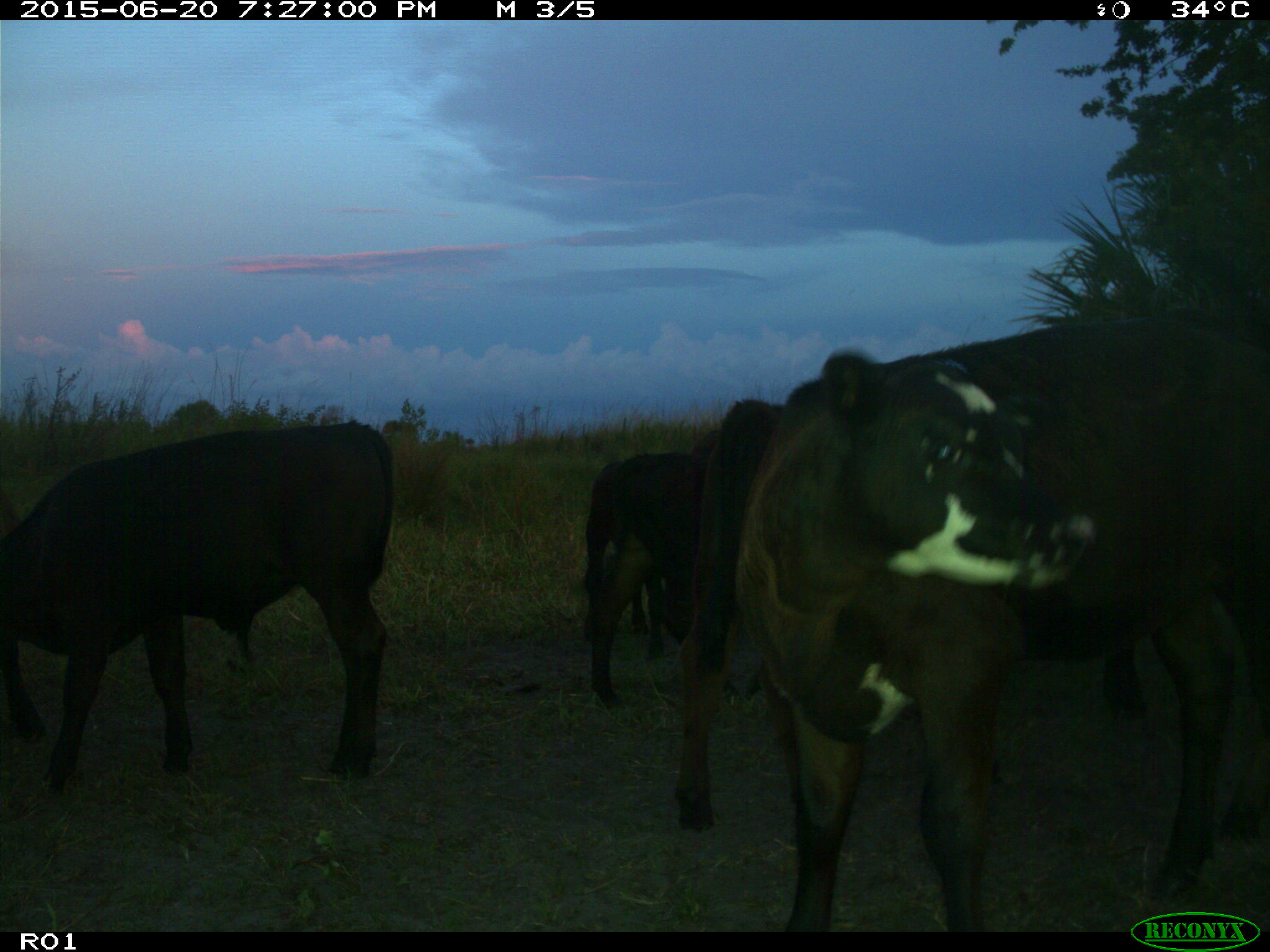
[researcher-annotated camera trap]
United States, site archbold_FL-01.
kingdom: Animalia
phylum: Chordata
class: Mammalia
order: Artiodactyla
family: Bovidae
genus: Bos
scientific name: Bos taurus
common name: domestic cow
Bos taurus (domestic cow).